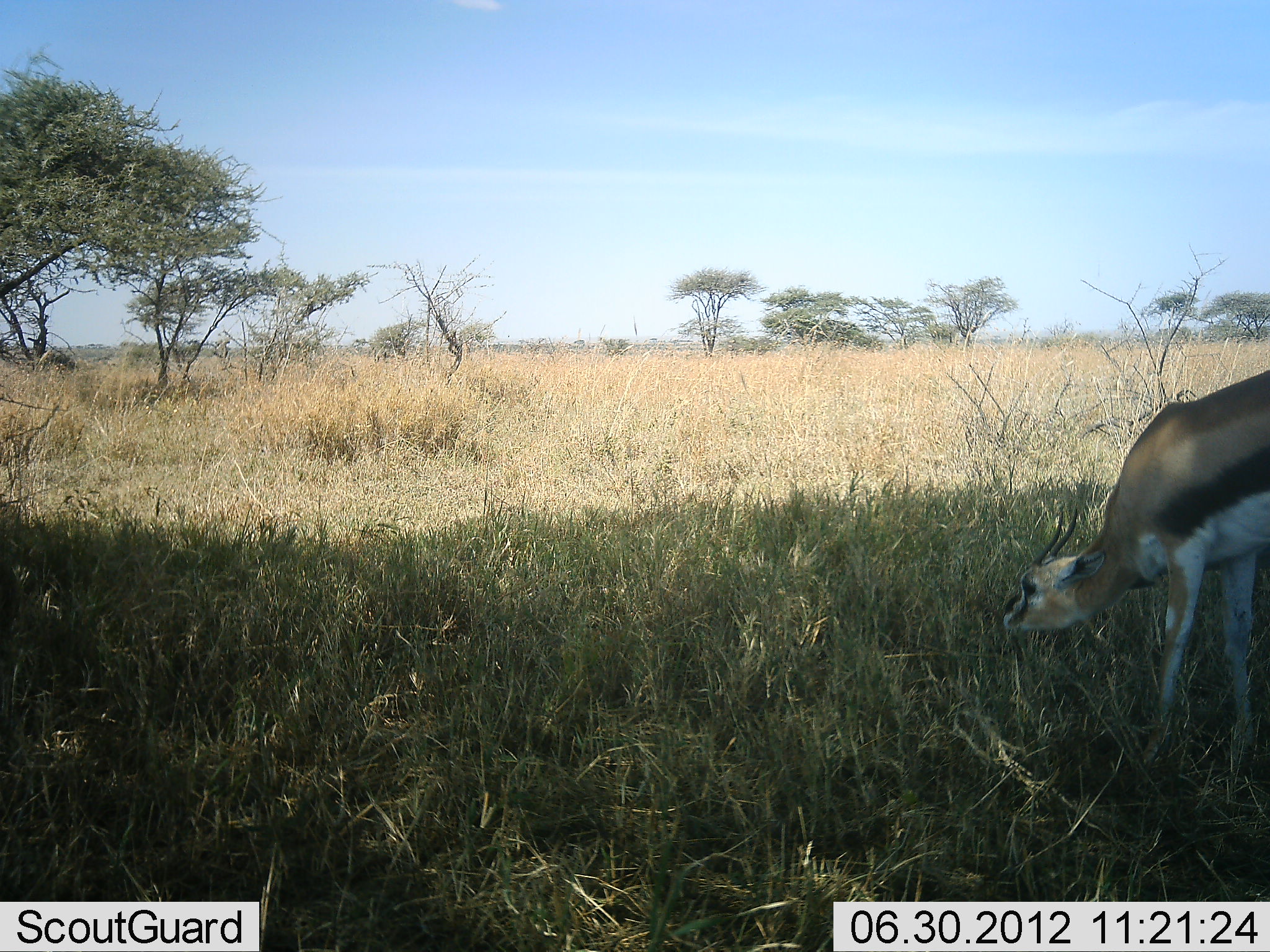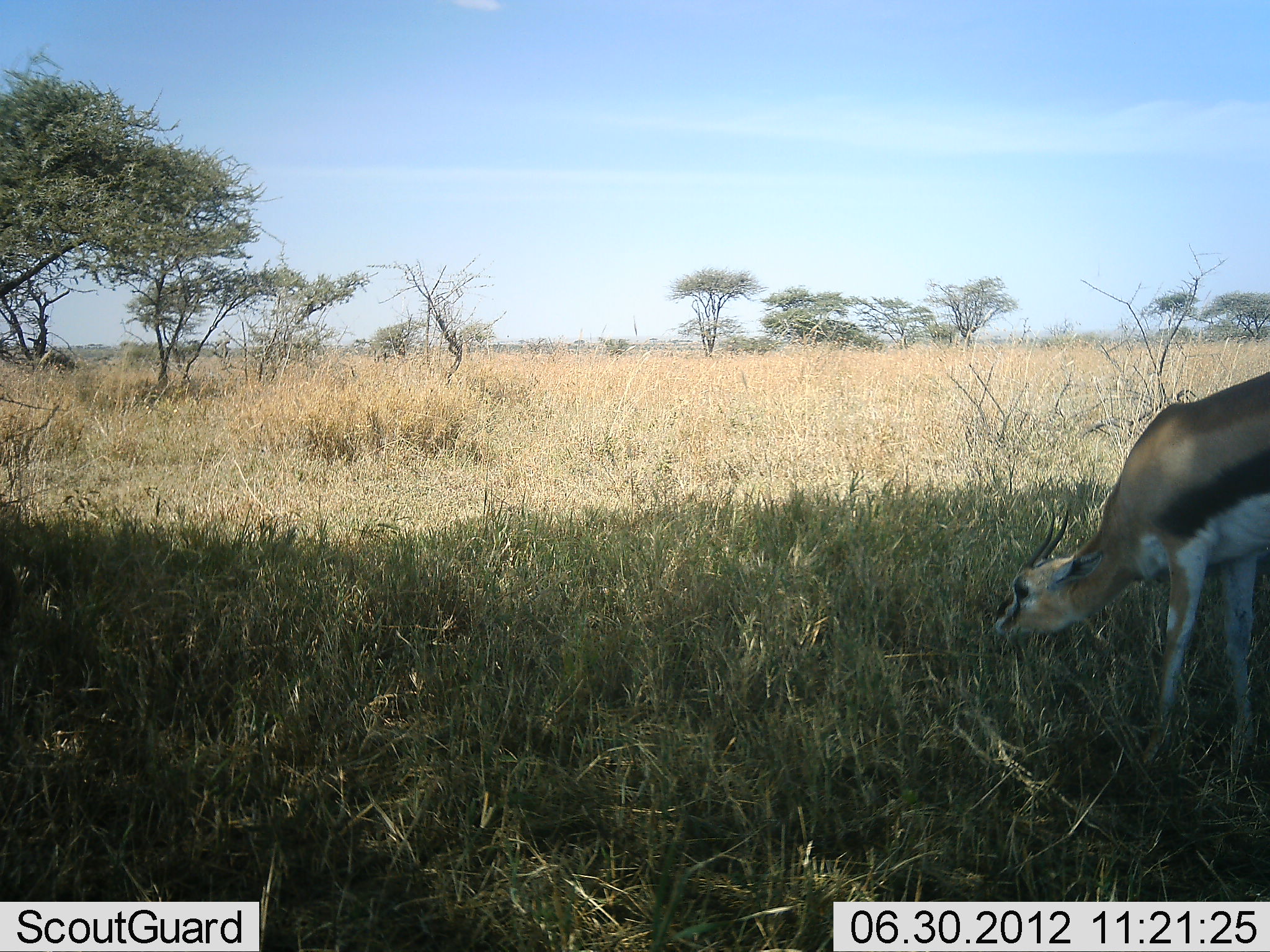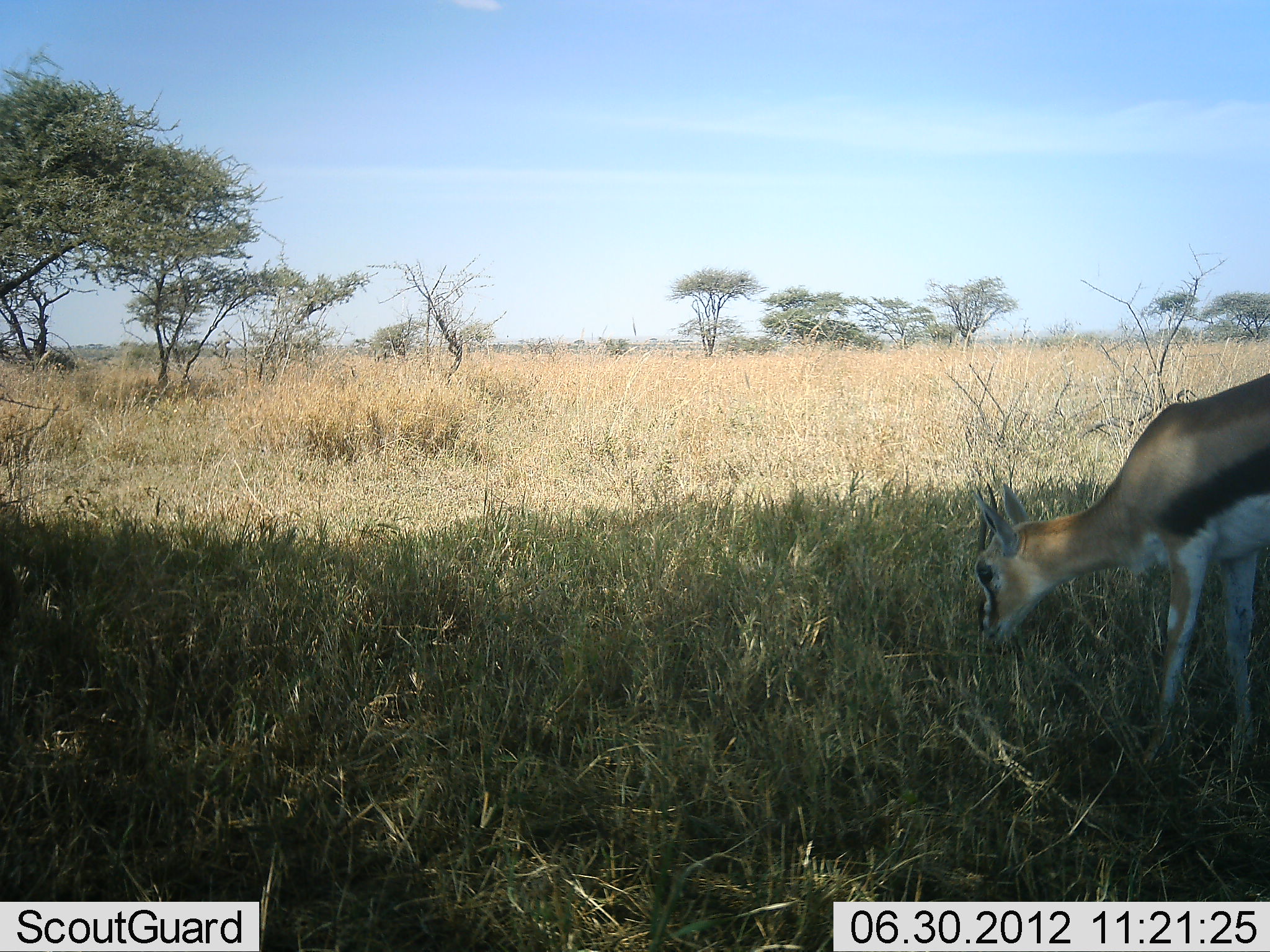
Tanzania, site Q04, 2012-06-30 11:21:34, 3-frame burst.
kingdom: Animalia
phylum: Chordata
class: Mammalia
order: Artiodactyla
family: Bovidae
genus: Eudorcas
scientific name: Eudorcas thomsonii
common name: thomson's gazelle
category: gazellethomsons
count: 1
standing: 40%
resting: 0%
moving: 0%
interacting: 0%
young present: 0%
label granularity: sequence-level